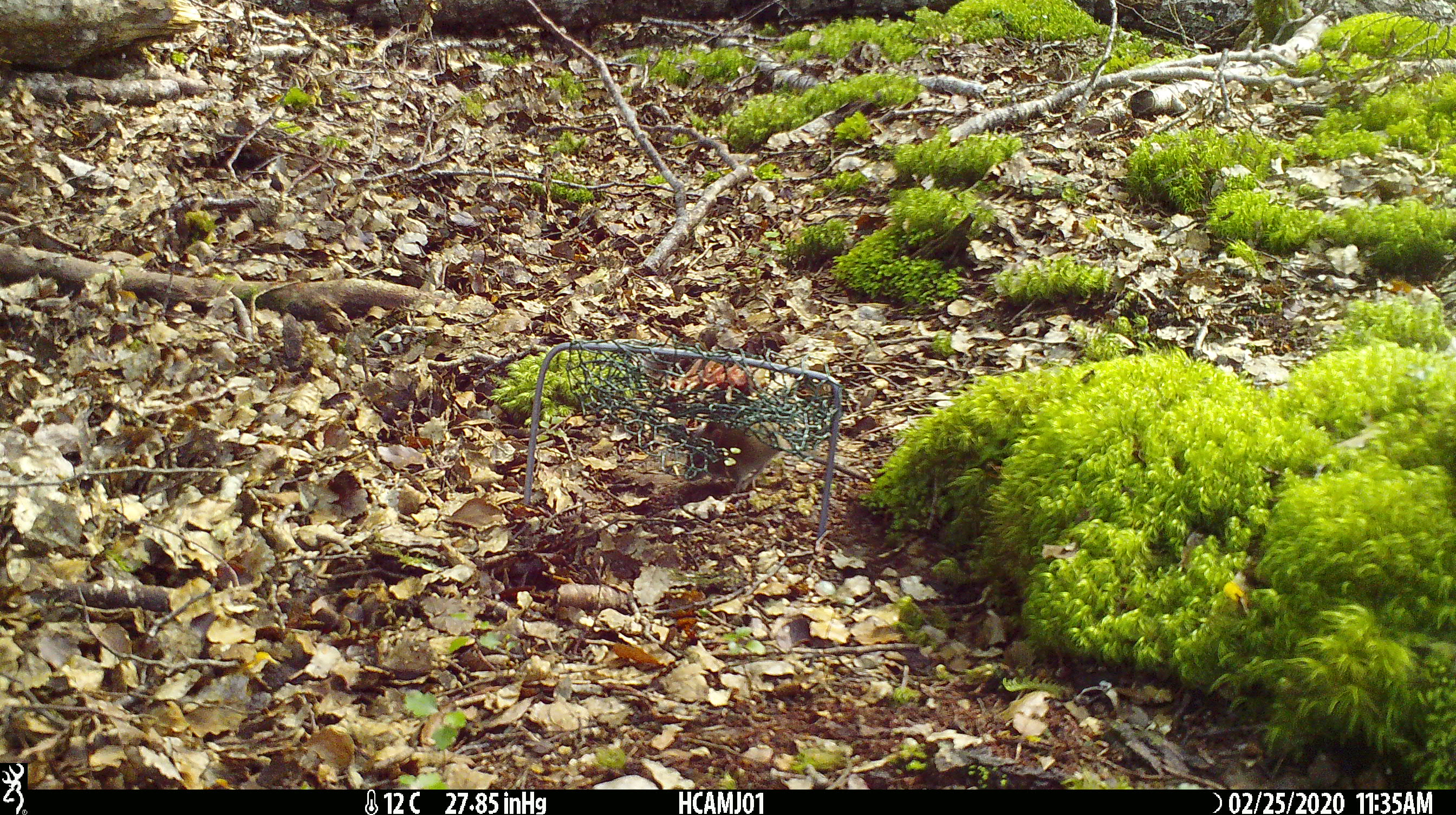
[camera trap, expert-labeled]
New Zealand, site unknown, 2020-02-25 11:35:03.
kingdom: Animalia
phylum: Chordata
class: Mammalia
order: Rodentia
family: Muridae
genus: Mus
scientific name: Mus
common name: mouse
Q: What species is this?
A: Mouse (Mus).